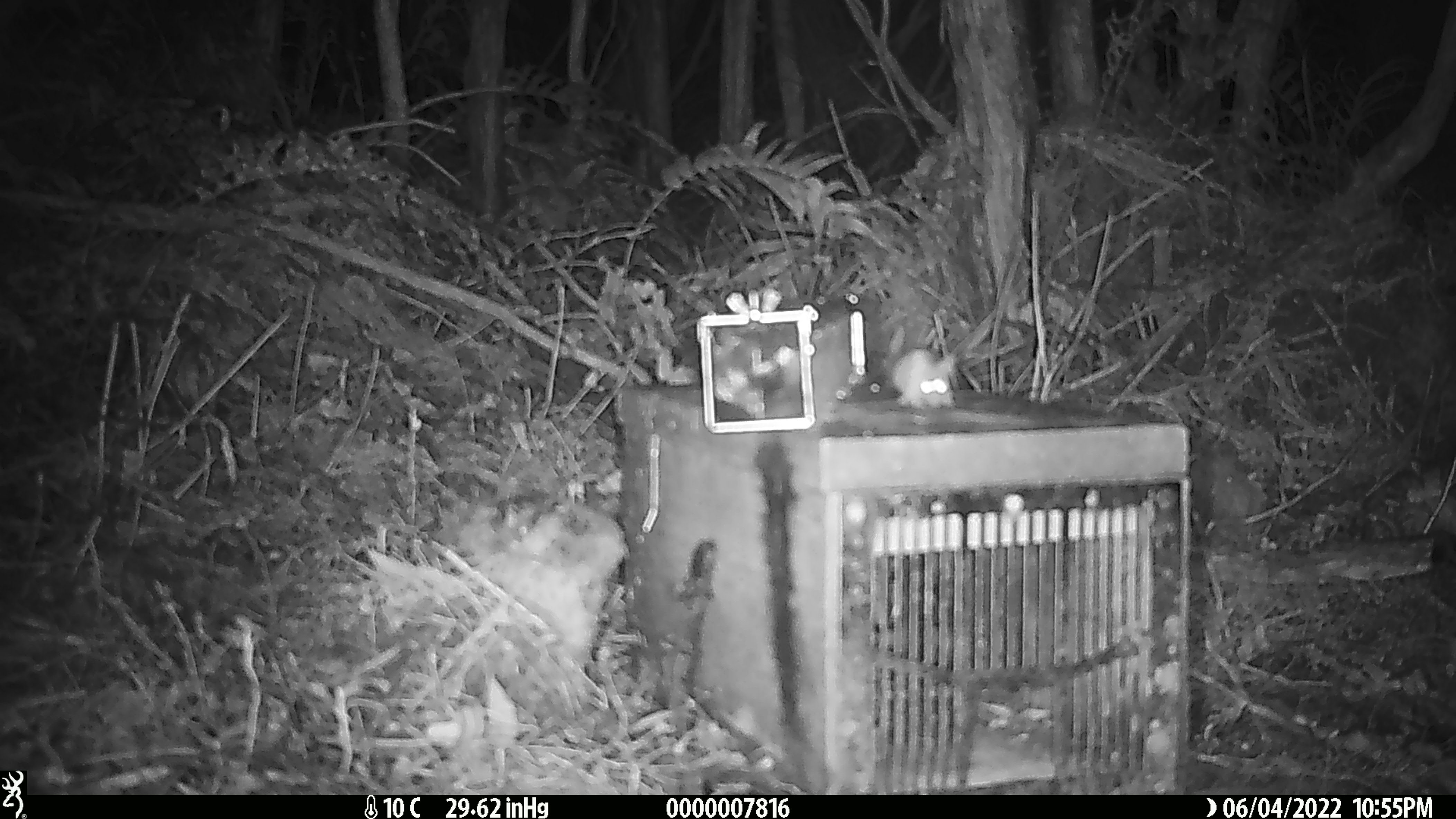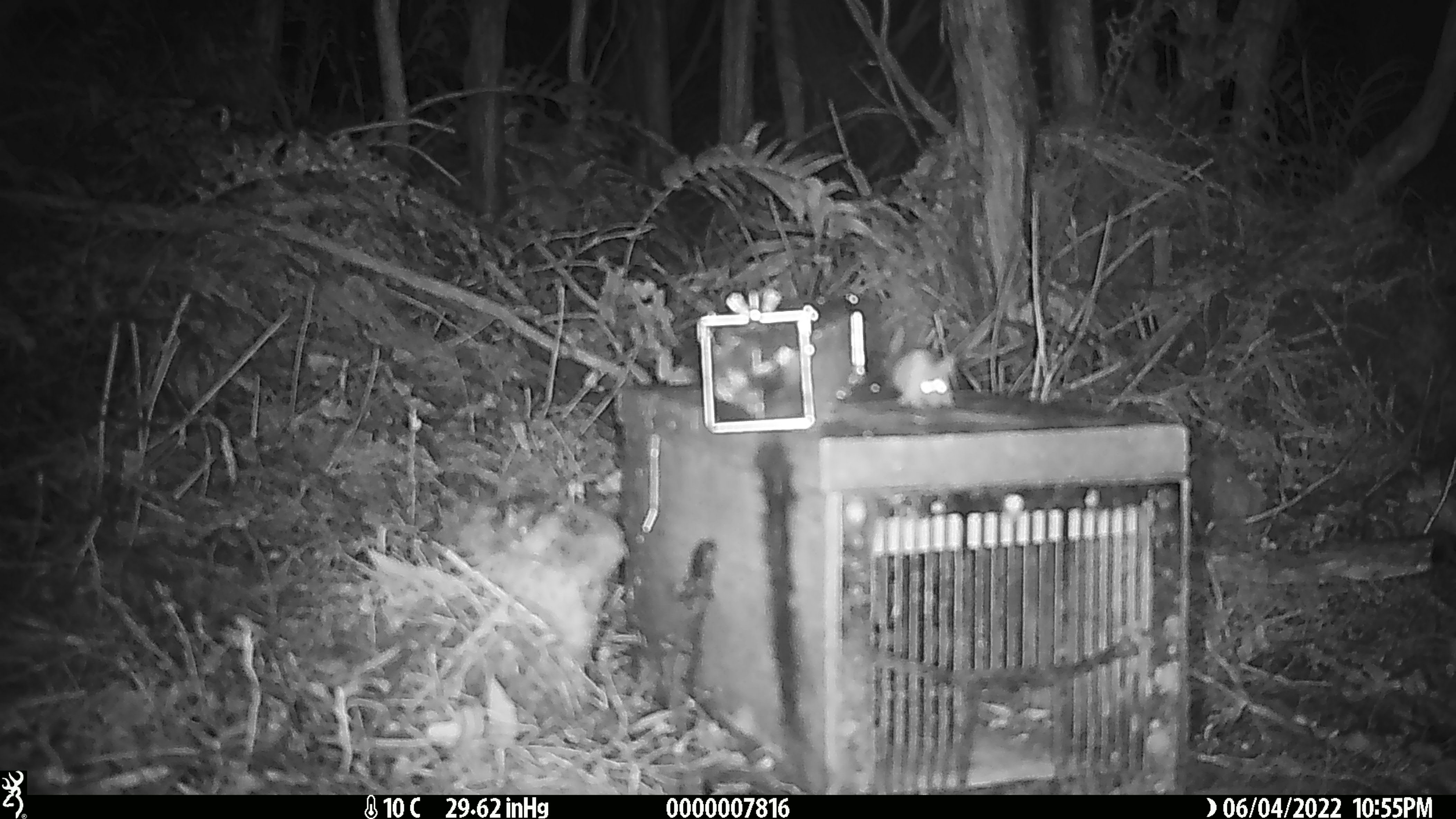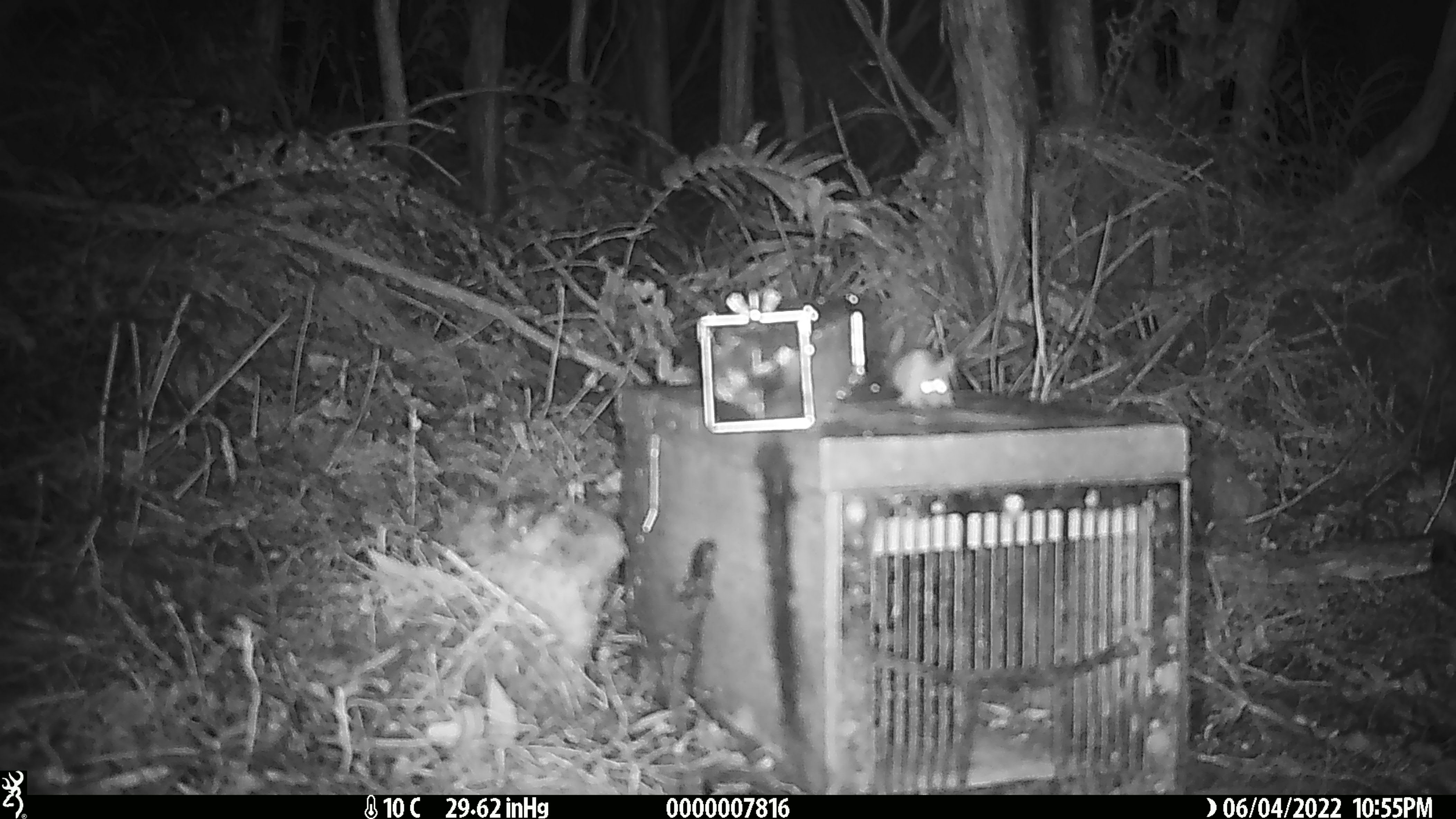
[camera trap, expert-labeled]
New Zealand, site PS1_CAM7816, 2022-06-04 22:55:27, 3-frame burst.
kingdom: Animalia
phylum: Chordata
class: Mammalia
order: Rodentia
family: Muridae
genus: Mus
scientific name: Mus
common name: mouse